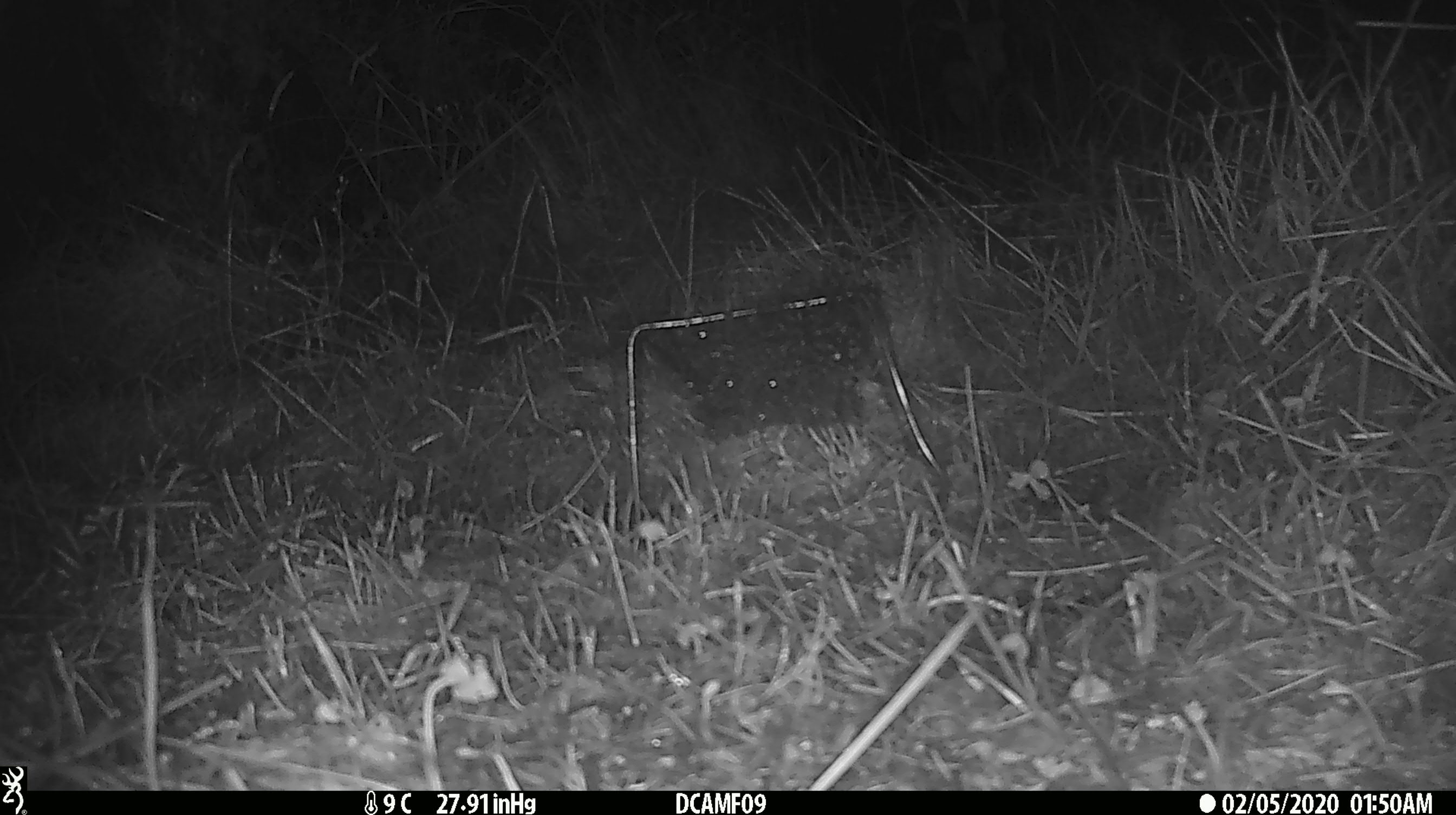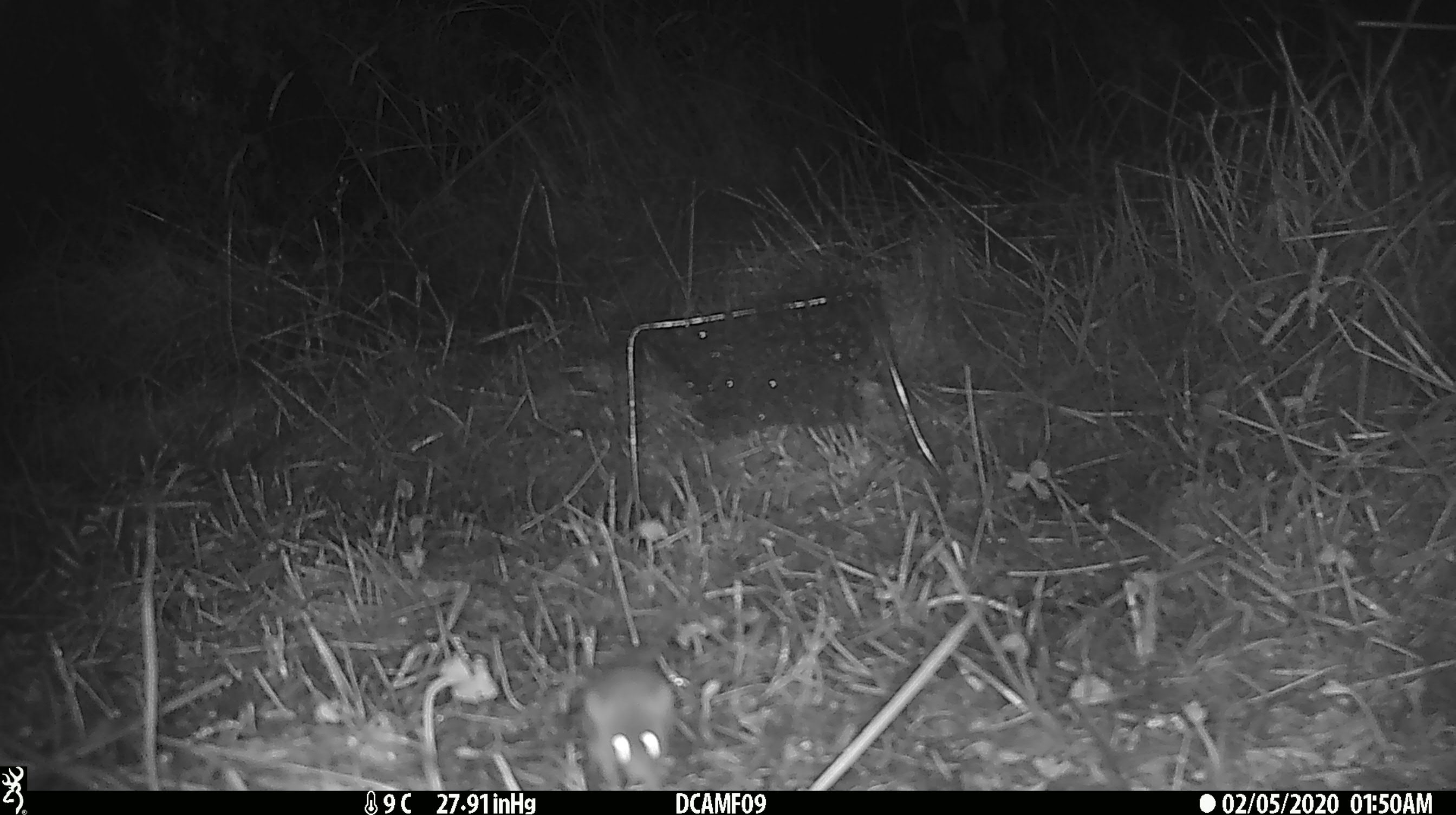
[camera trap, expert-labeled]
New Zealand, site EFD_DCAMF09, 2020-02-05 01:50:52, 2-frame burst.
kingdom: Animalia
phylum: Chordata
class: Mammalia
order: Rodentia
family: Muridae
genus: Mus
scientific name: Mus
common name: mouse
Mouse (Mus).